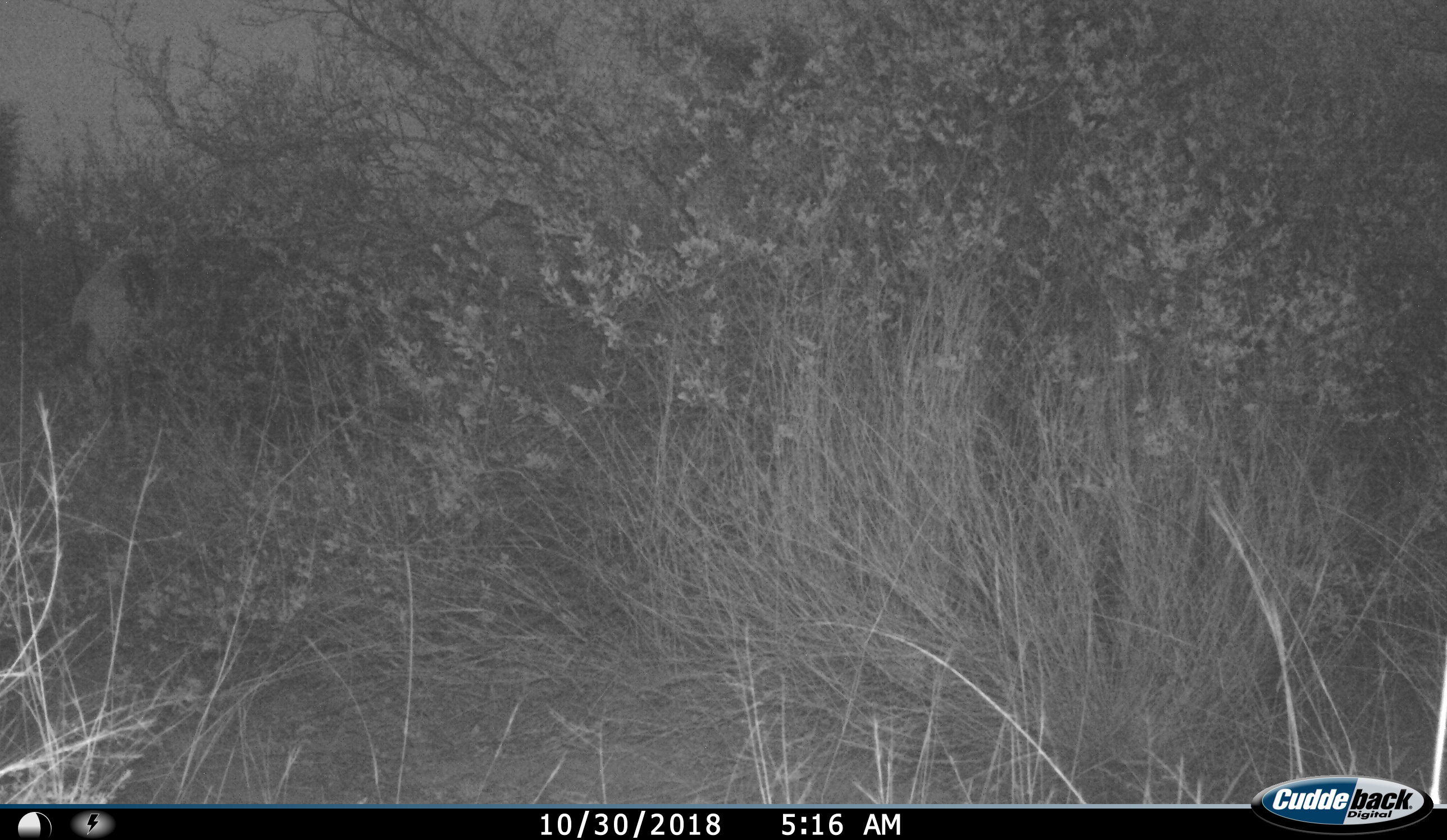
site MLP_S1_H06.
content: unidentified animal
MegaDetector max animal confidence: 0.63